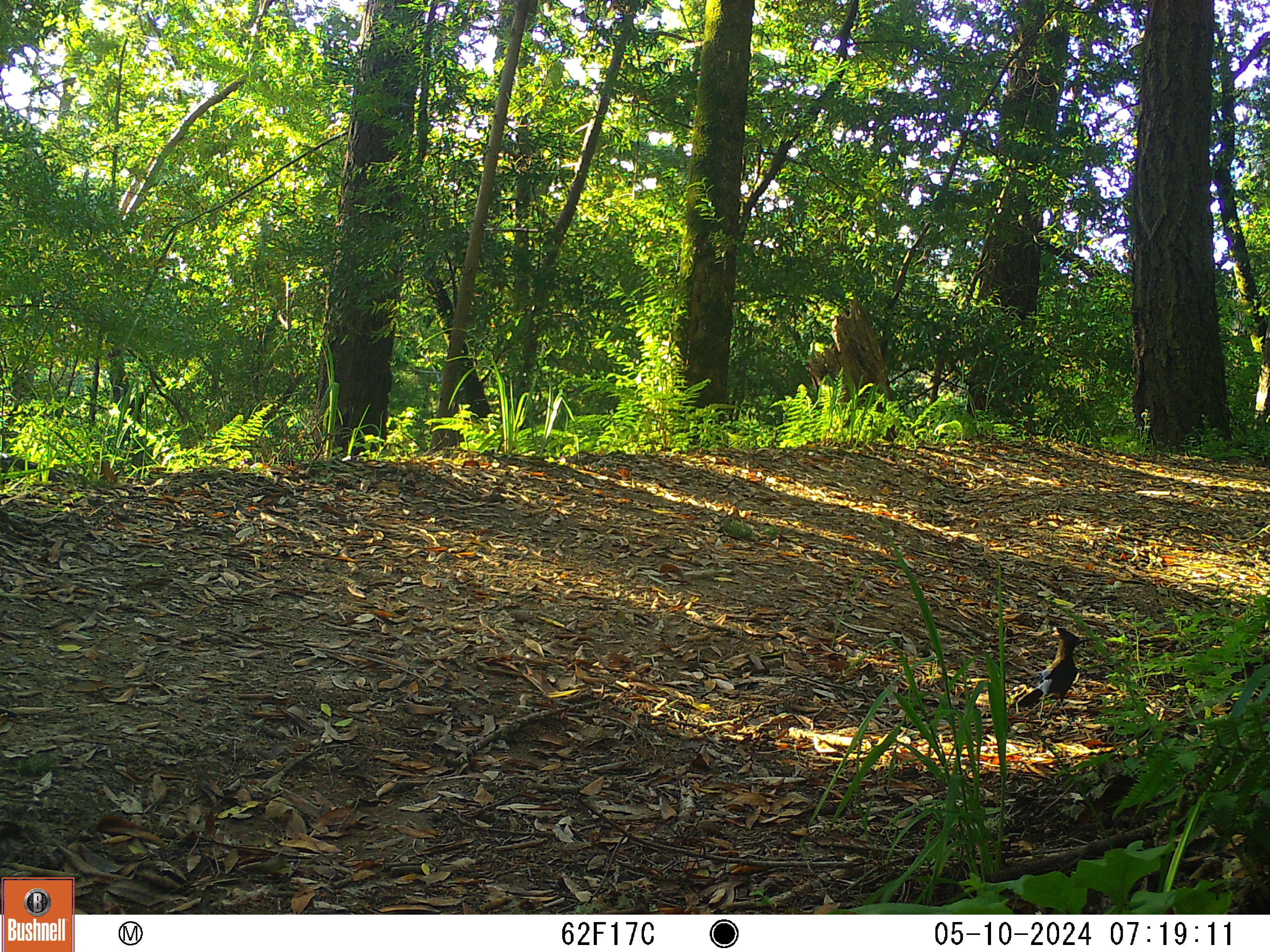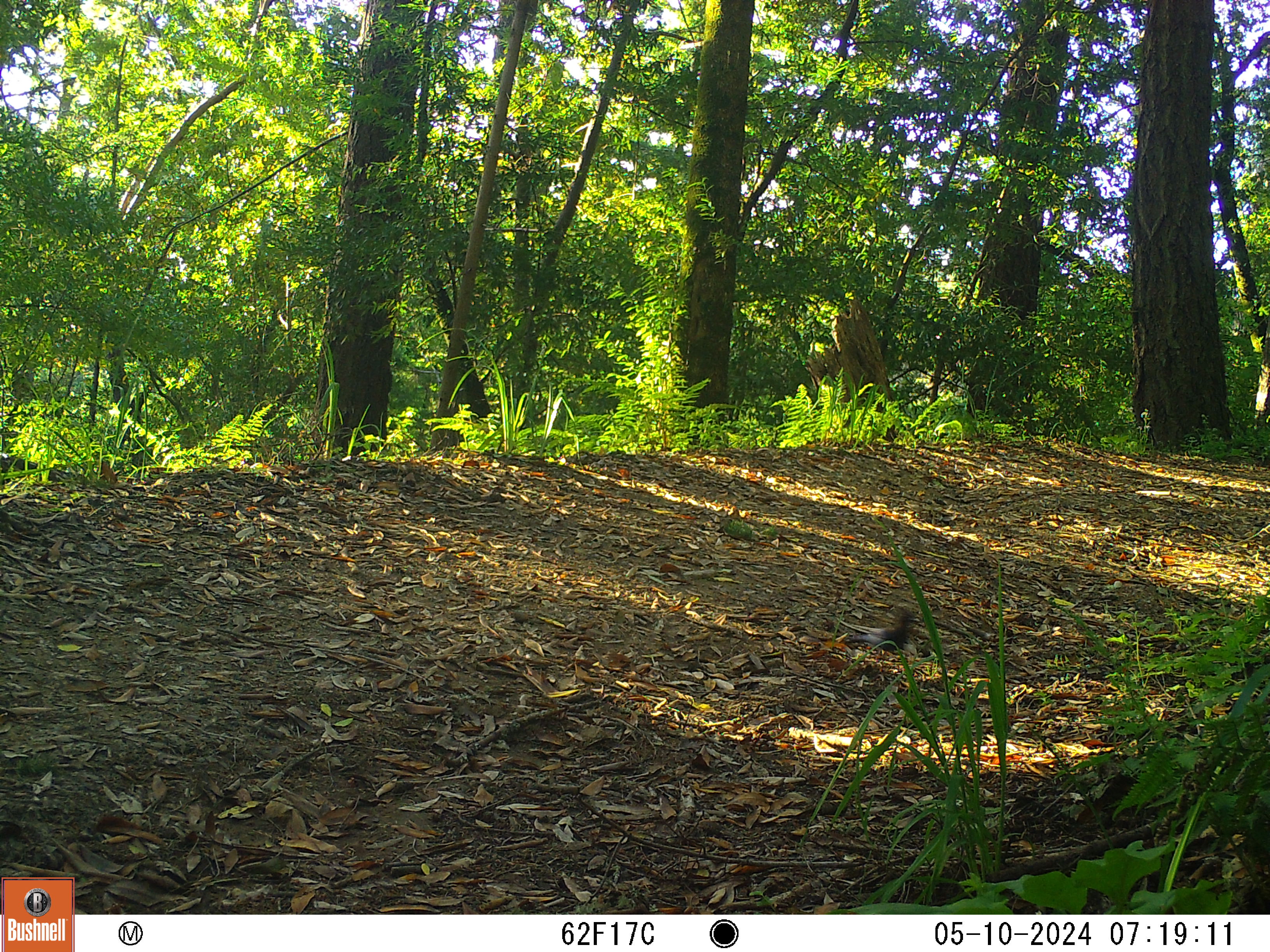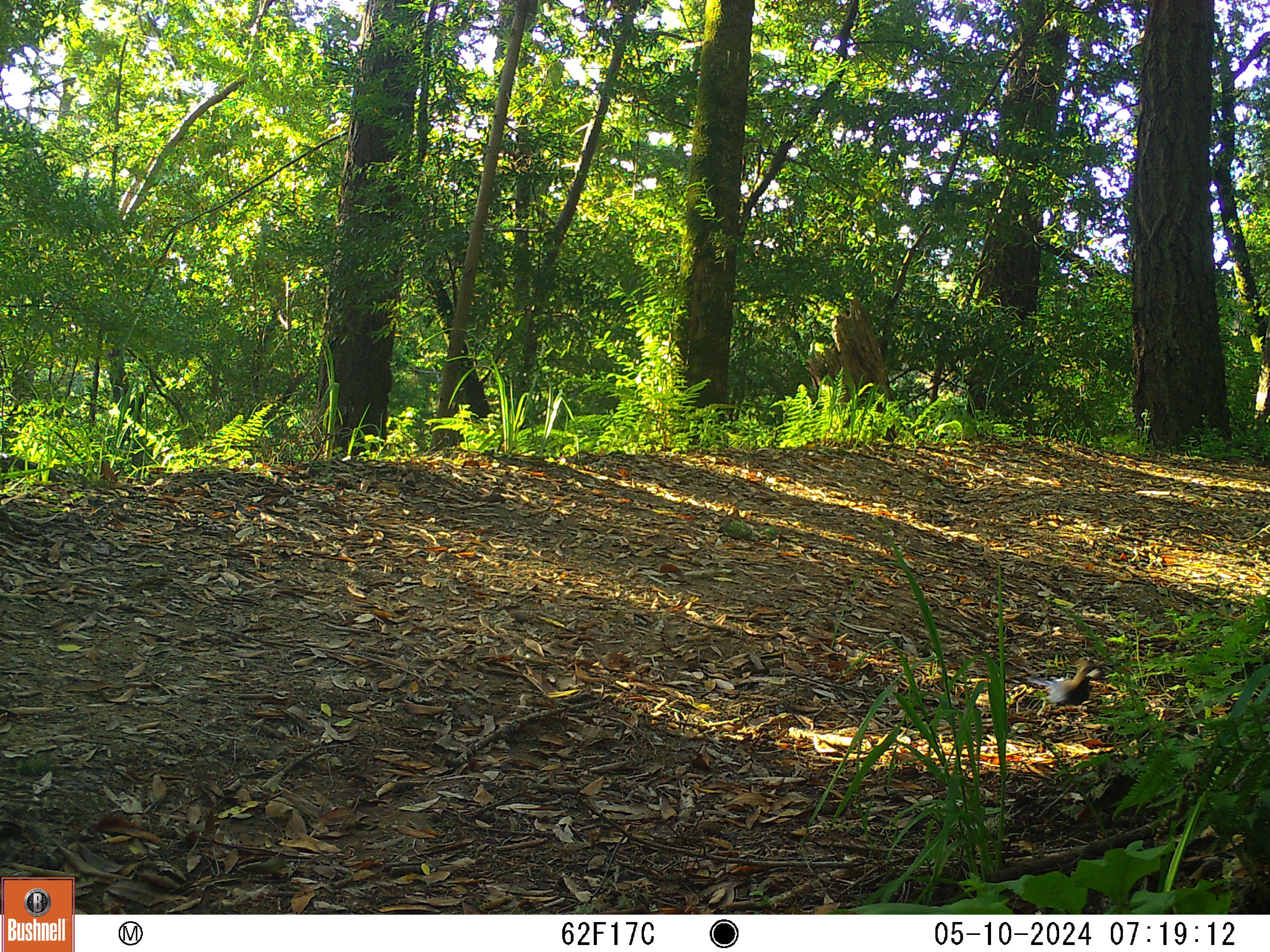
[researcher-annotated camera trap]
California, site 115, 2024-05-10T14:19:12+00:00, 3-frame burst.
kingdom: Animalia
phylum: Chordata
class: Aves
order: Passeriformes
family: Corvidae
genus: Cyanocitta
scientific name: Cyanocitta stelleri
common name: steller's jay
Steller's jay (Cyanocitta stelleri).